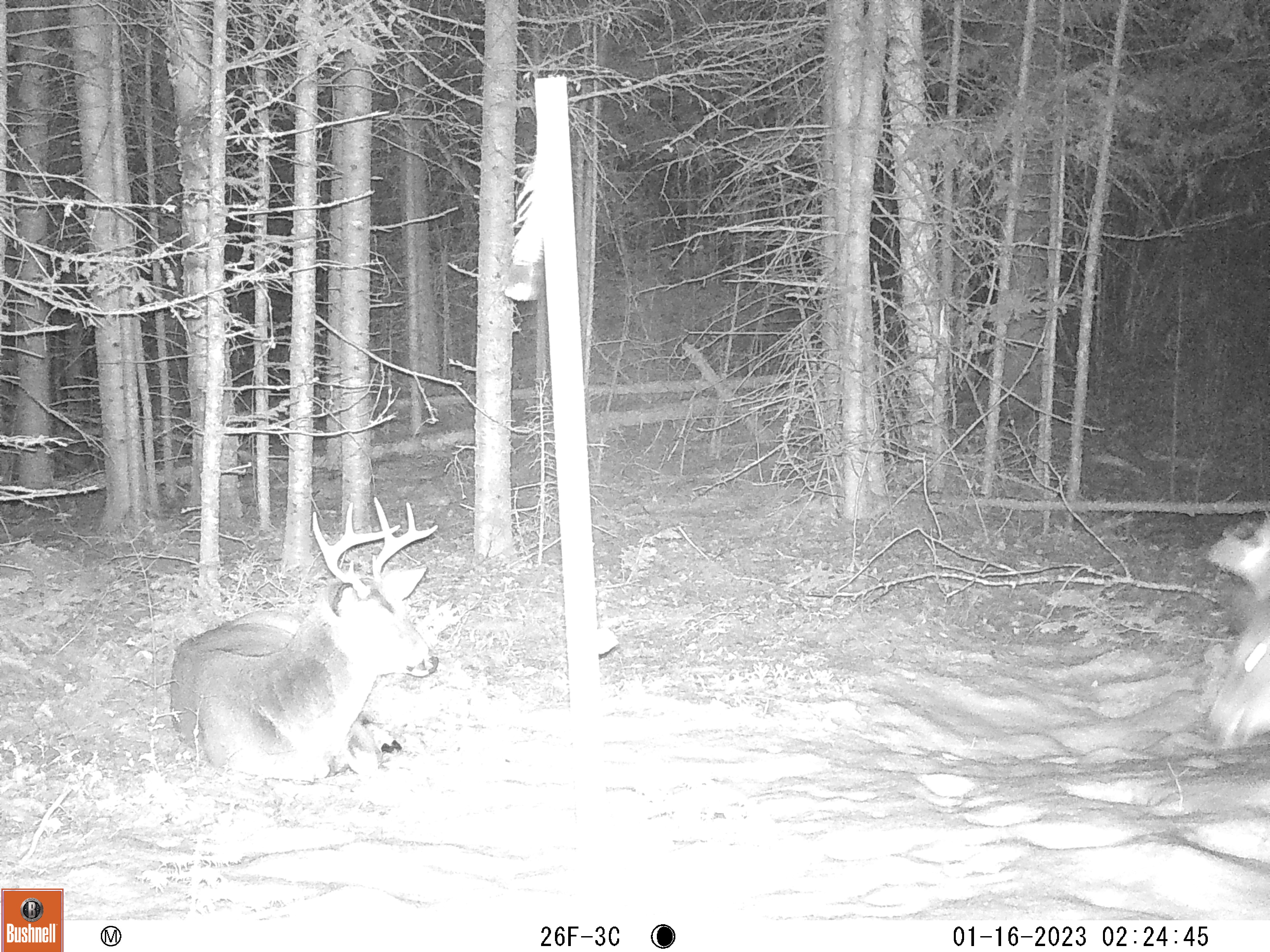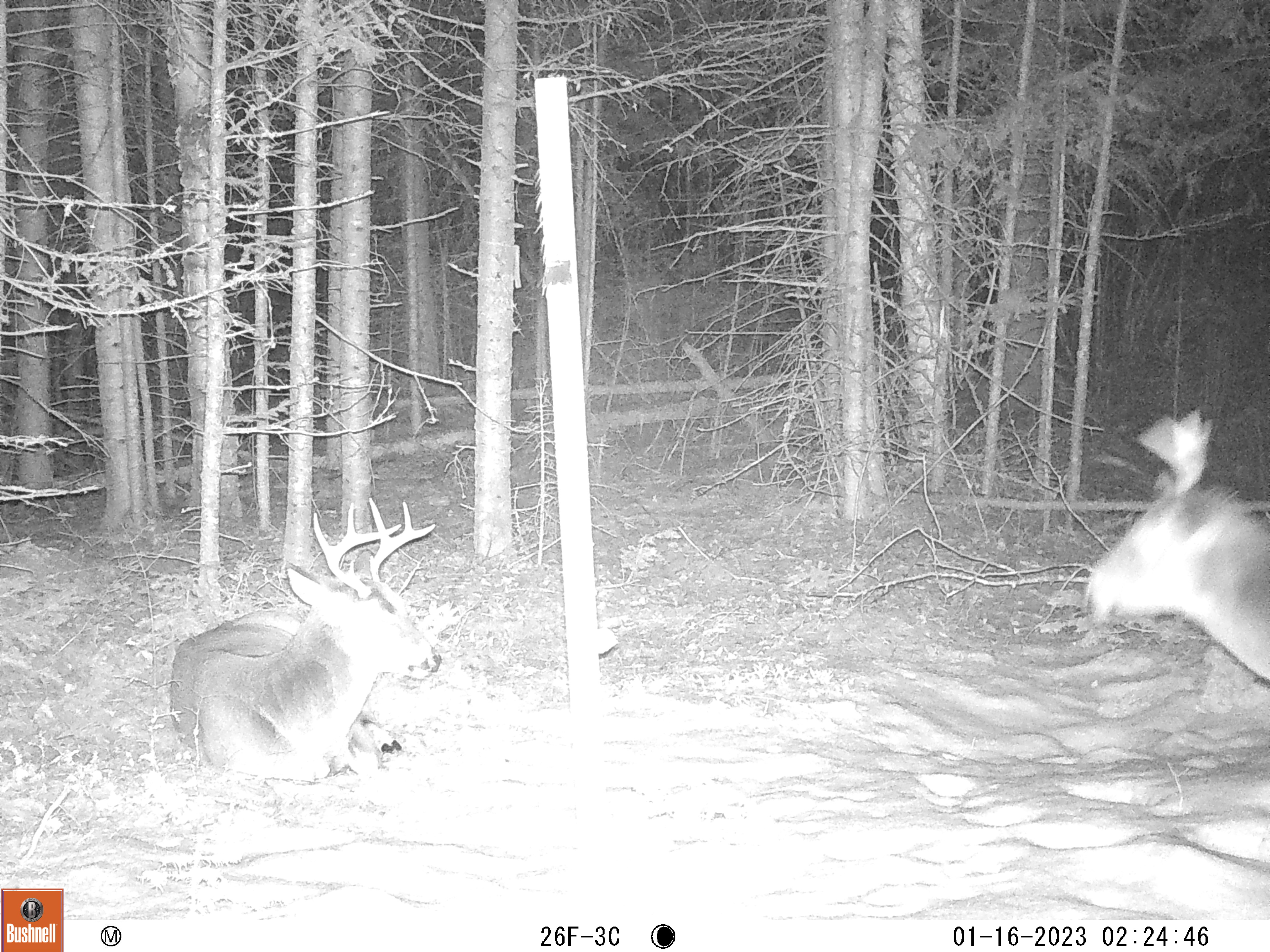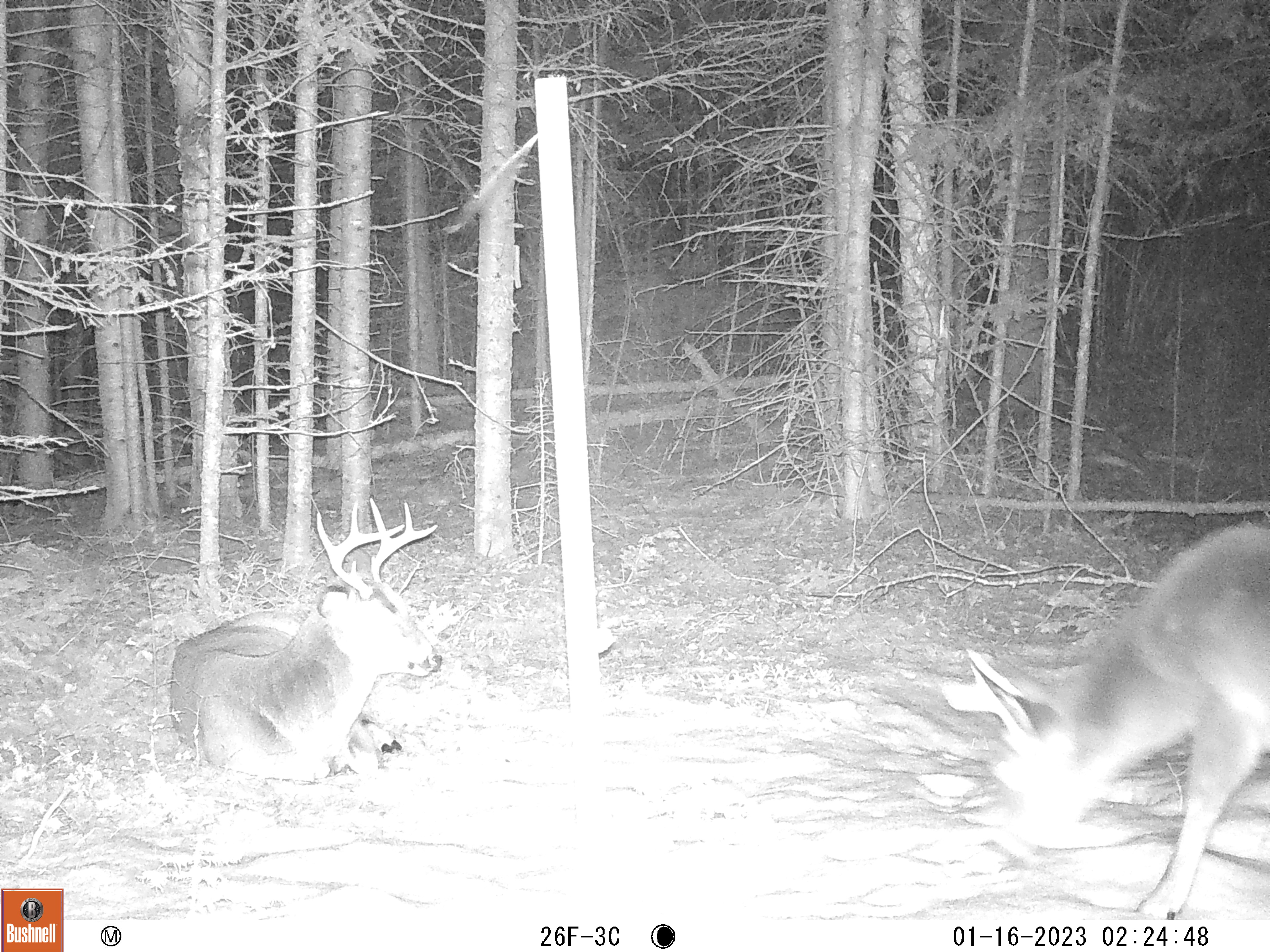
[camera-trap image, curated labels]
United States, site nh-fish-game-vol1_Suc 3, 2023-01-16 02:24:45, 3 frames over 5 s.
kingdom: Animalia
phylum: Chordata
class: Mammalia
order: Artiodactyla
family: Cervidae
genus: Odocoileus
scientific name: Odocoileus virginianus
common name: white-tailed deer